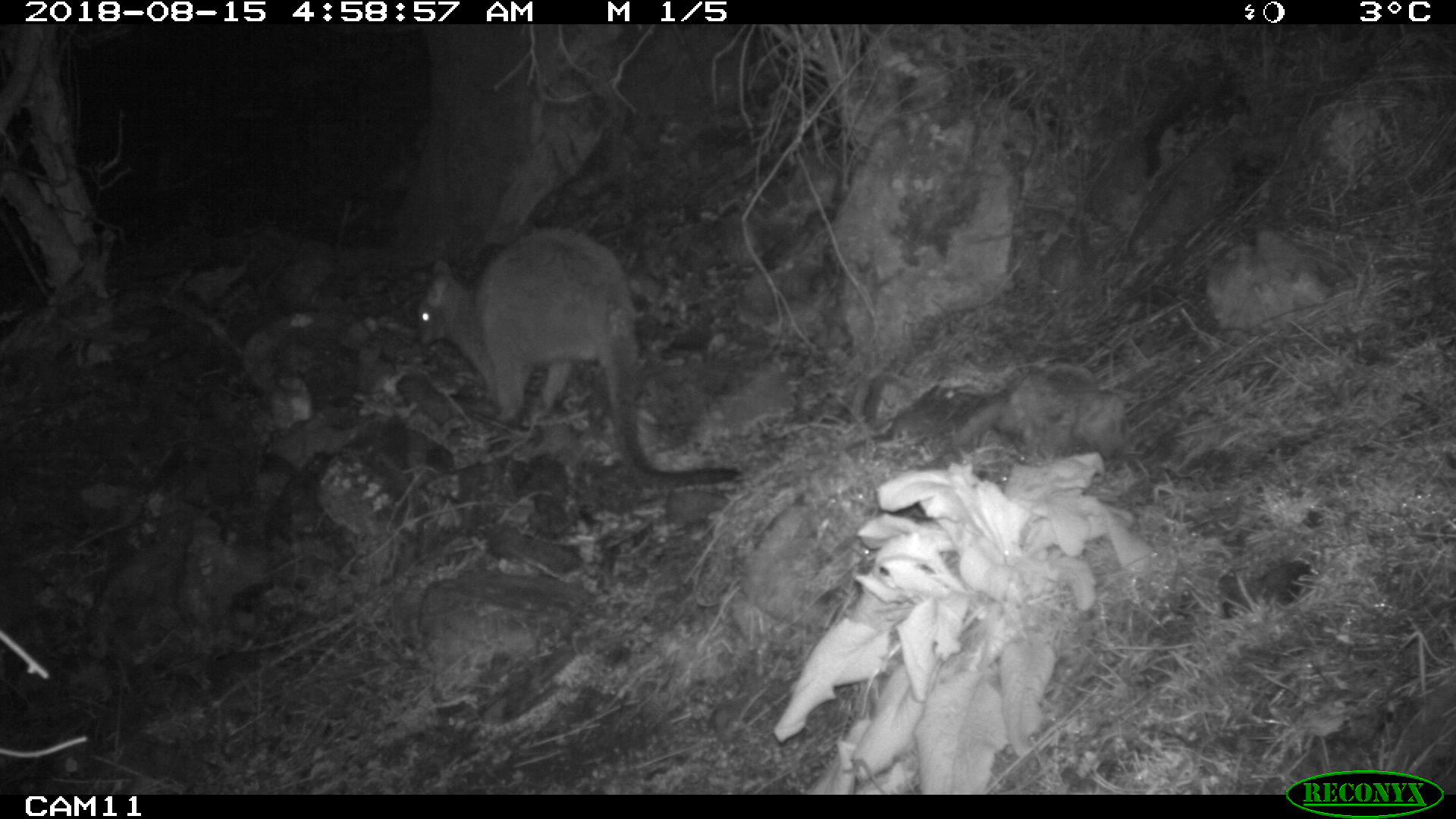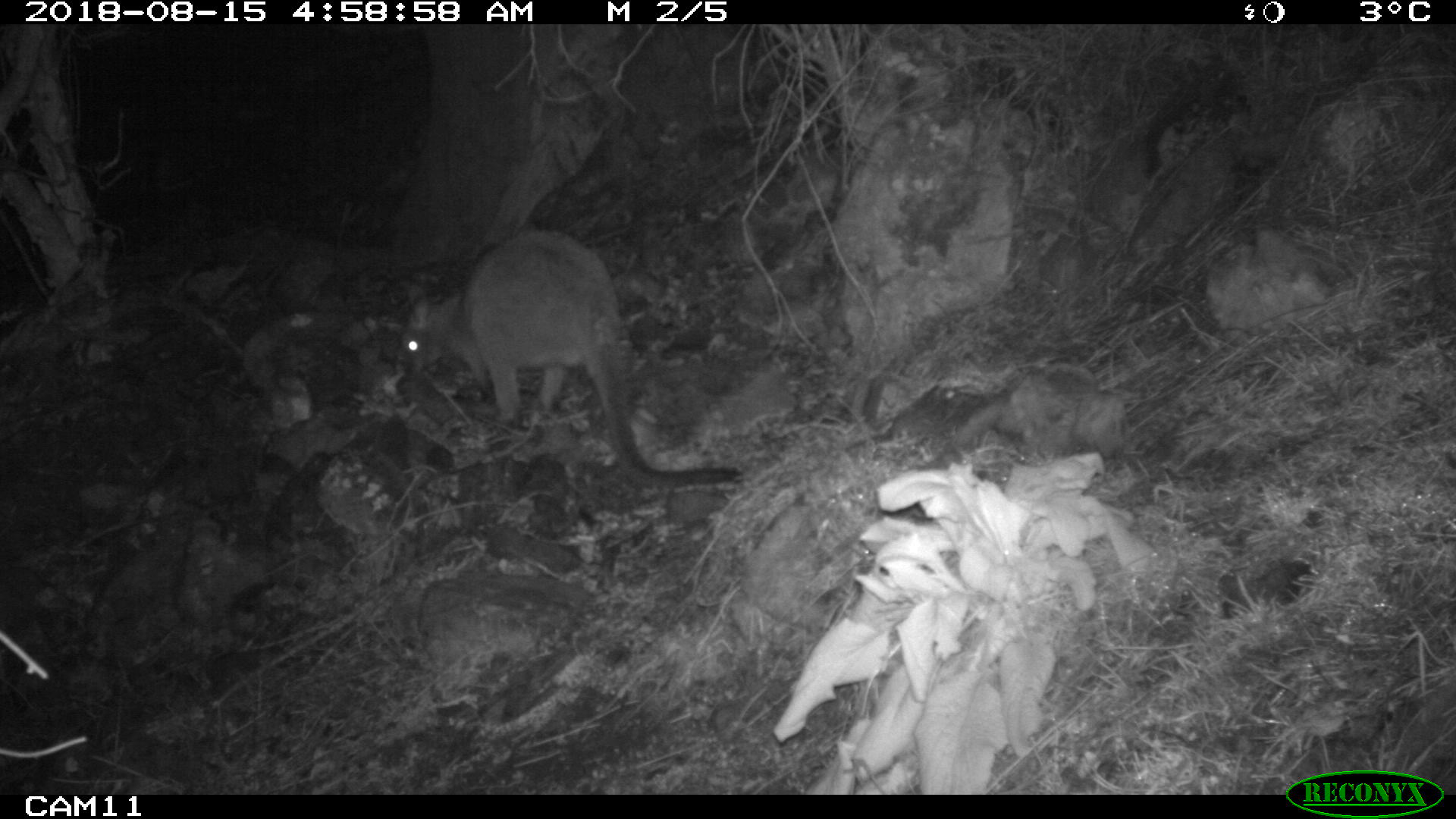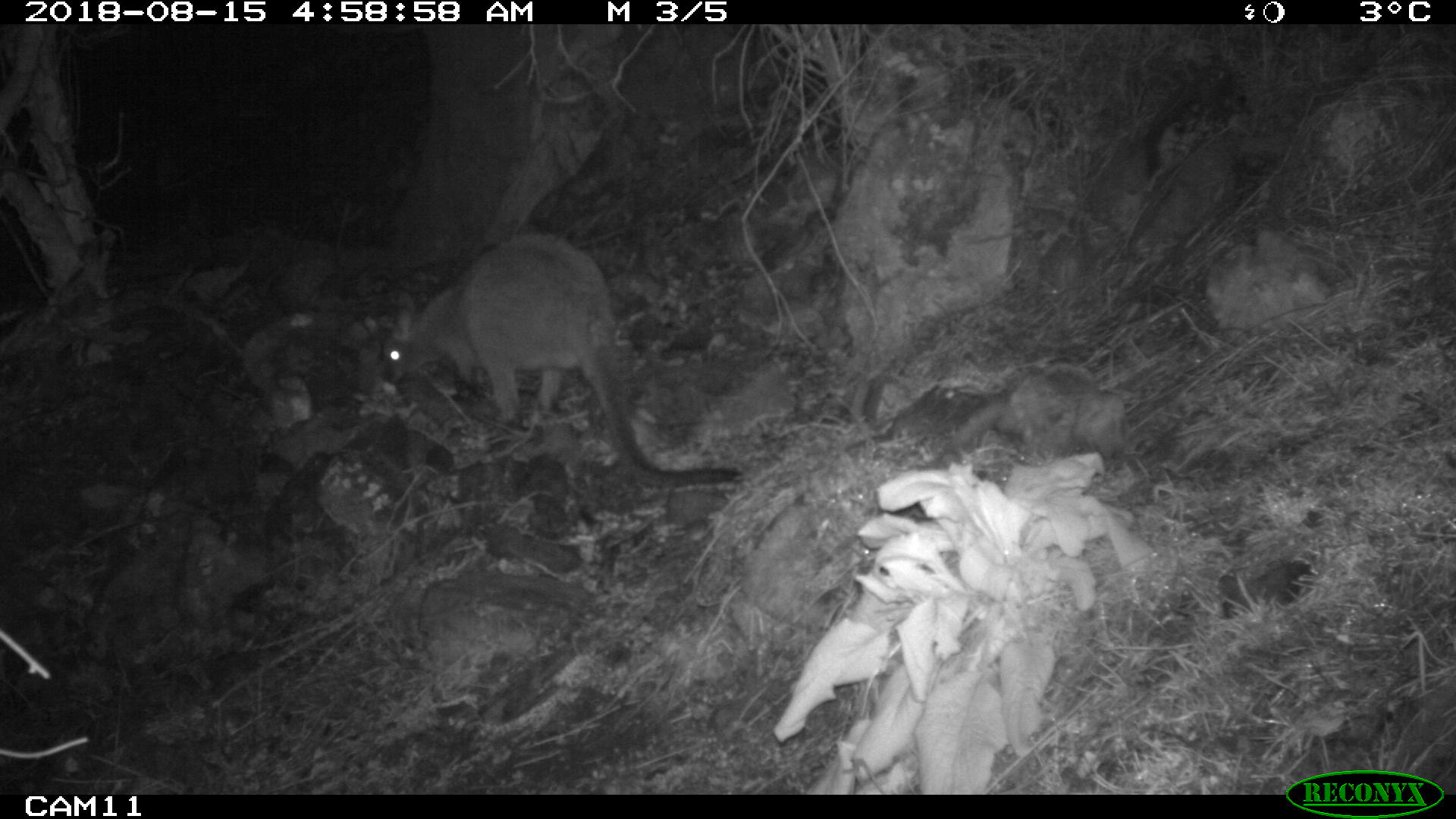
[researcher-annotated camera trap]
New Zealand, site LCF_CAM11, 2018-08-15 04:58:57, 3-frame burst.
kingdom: Animalia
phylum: Chordata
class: Mammalia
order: Diprotodontia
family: Macropodidae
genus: Notamacropus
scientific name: Notamacropus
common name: wallaby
Wallaby (Notamacropus).